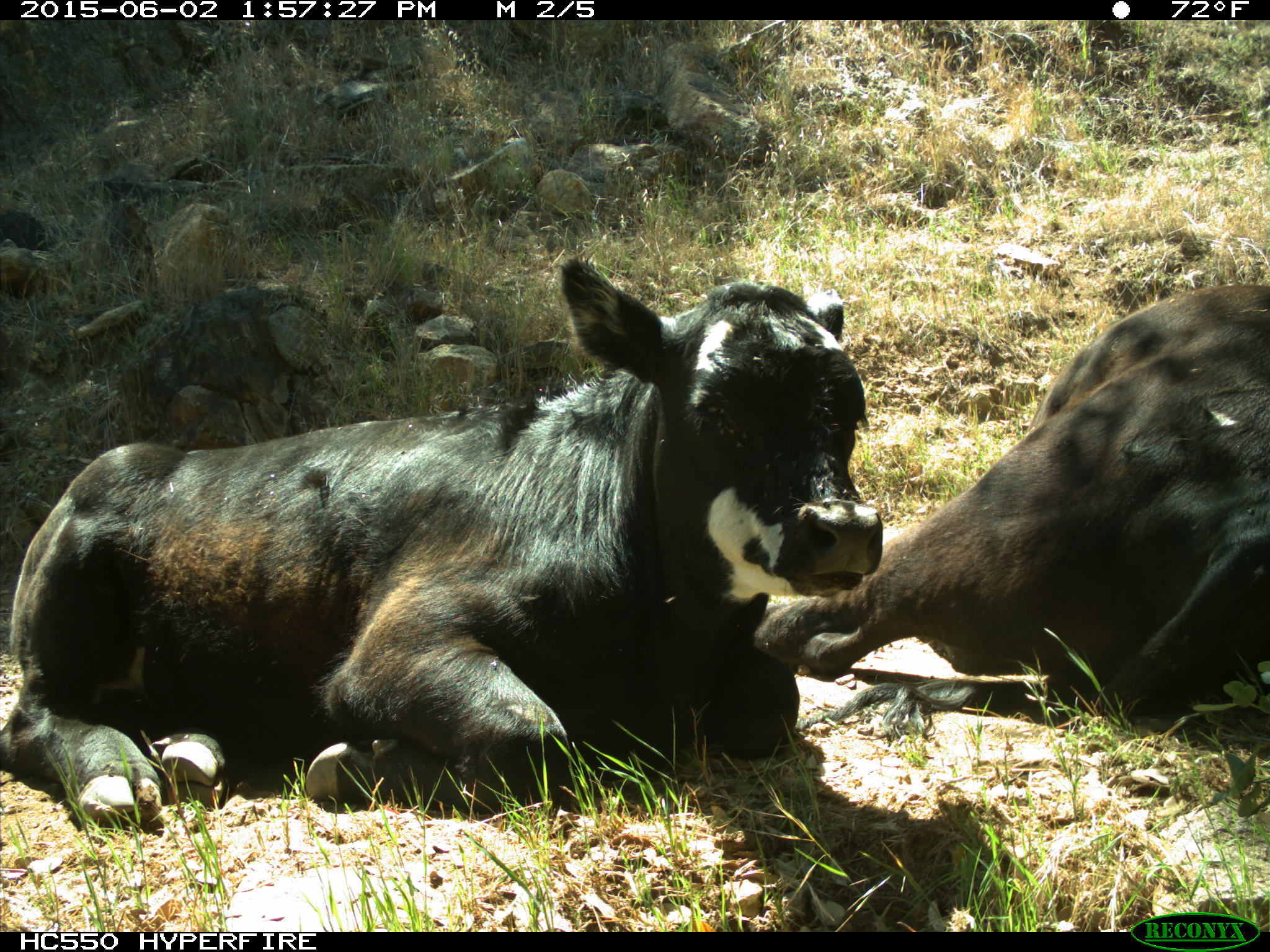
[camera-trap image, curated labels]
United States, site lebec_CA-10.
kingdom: Animalia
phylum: Chordata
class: Mammalia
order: Artiodactyla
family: Bovidae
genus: Bos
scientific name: Bos taurus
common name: domestic cow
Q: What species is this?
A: Bos taurus (domestic cow).